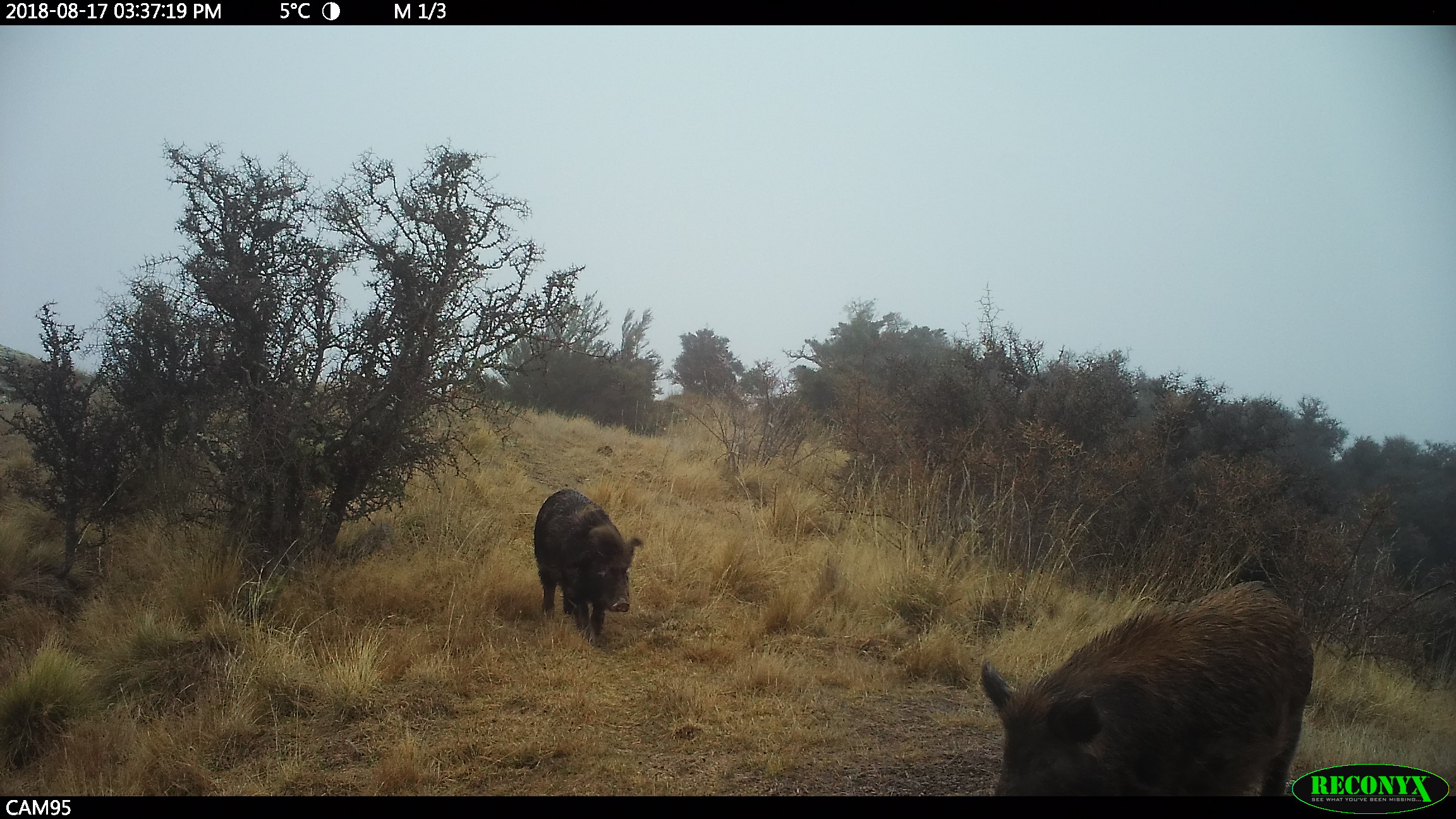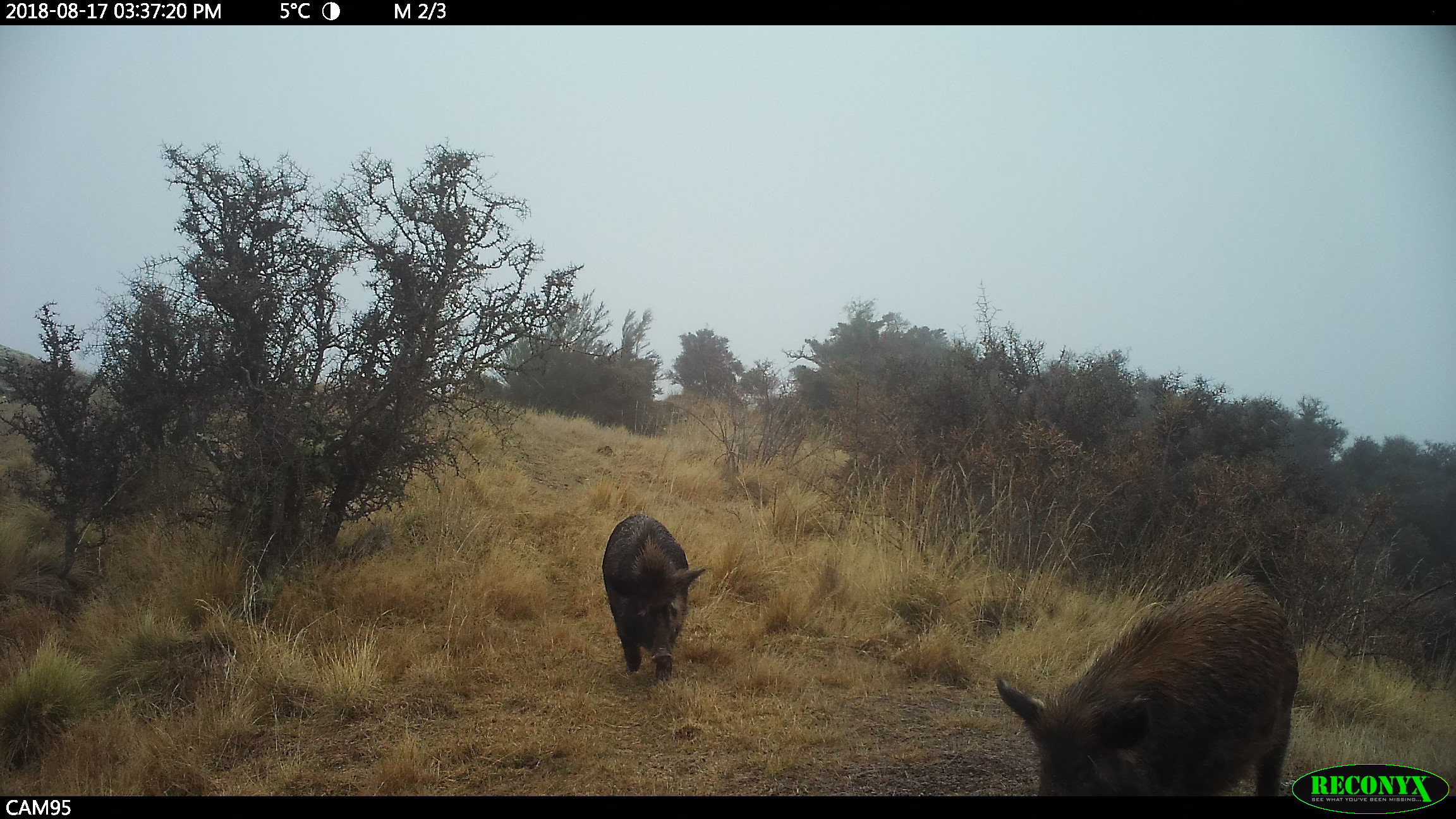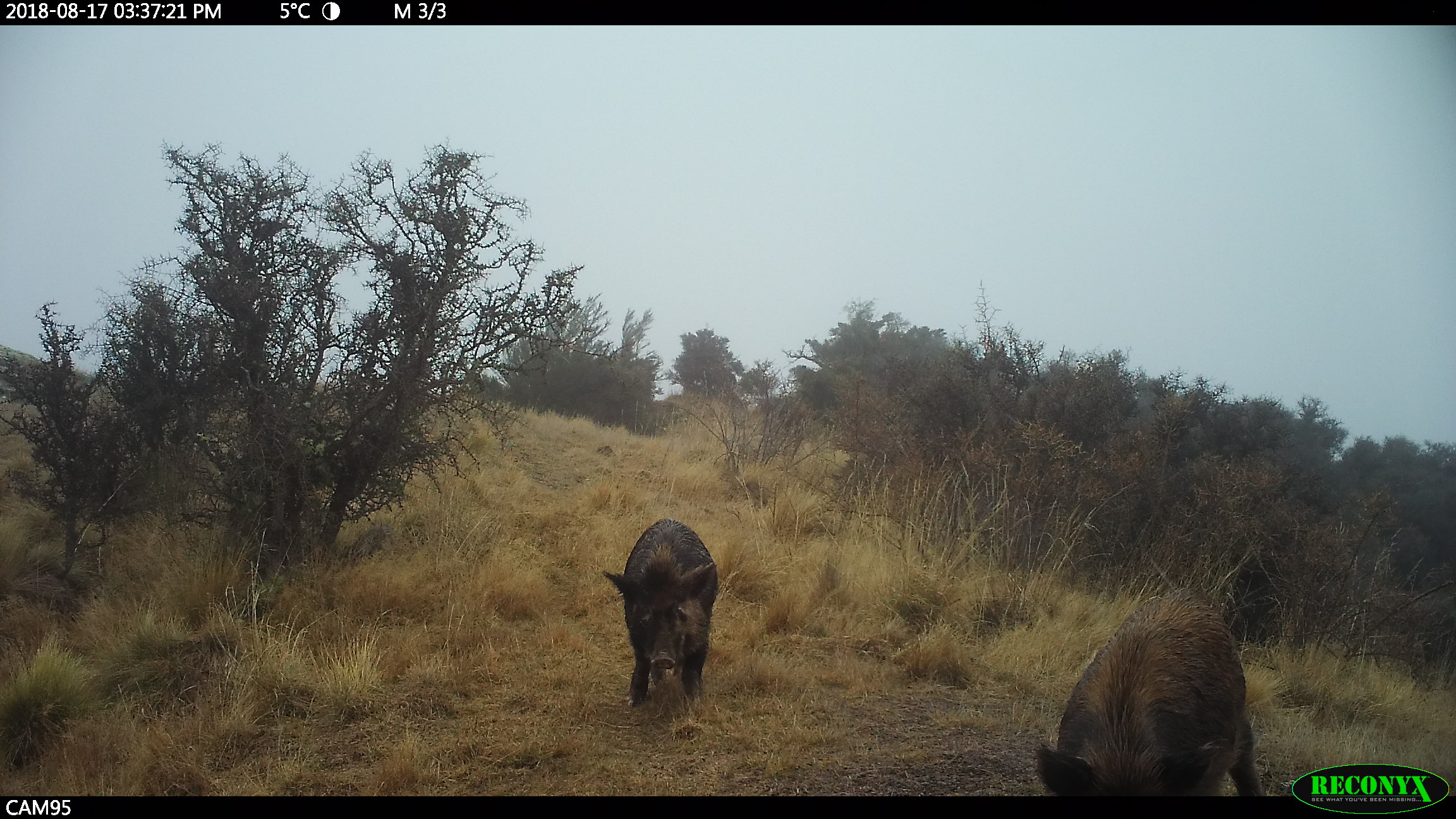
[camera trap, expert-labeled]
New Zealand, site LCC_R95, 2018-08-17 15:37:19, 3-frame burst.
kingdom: Animalia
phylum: Chordata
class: Mammalia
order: Artiodactyla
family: Suidae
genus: Sus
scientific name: Sus scrofa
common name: pig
Pig (Sus scrofa).